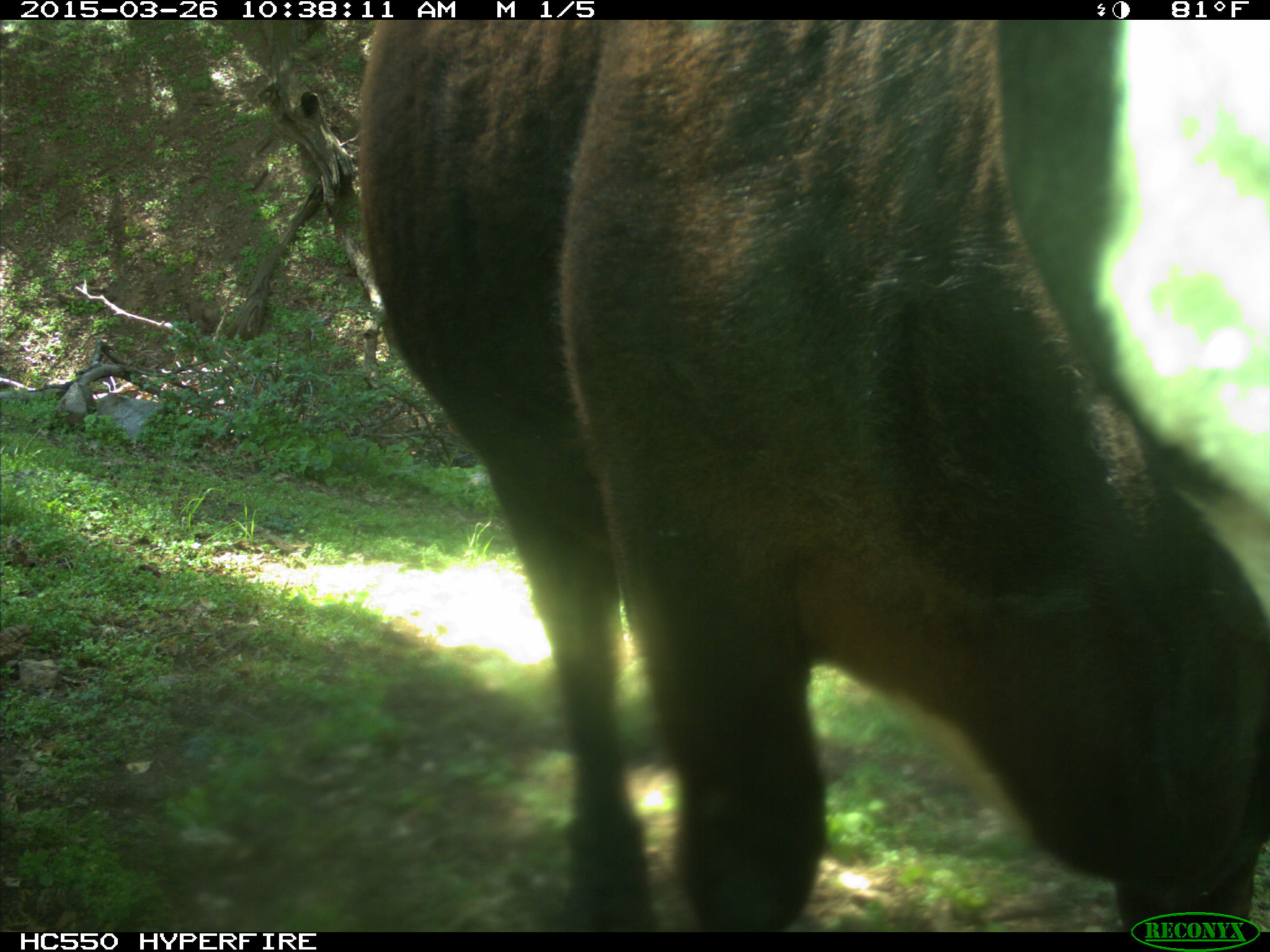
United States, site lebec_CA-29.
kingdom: Animalia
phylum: Chordata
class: Mammalia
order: Artiodactyla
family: Bovidae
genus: Bos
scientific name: Bos taurus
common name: domestic cow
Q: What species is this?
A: Bos taurus (domestic cow).